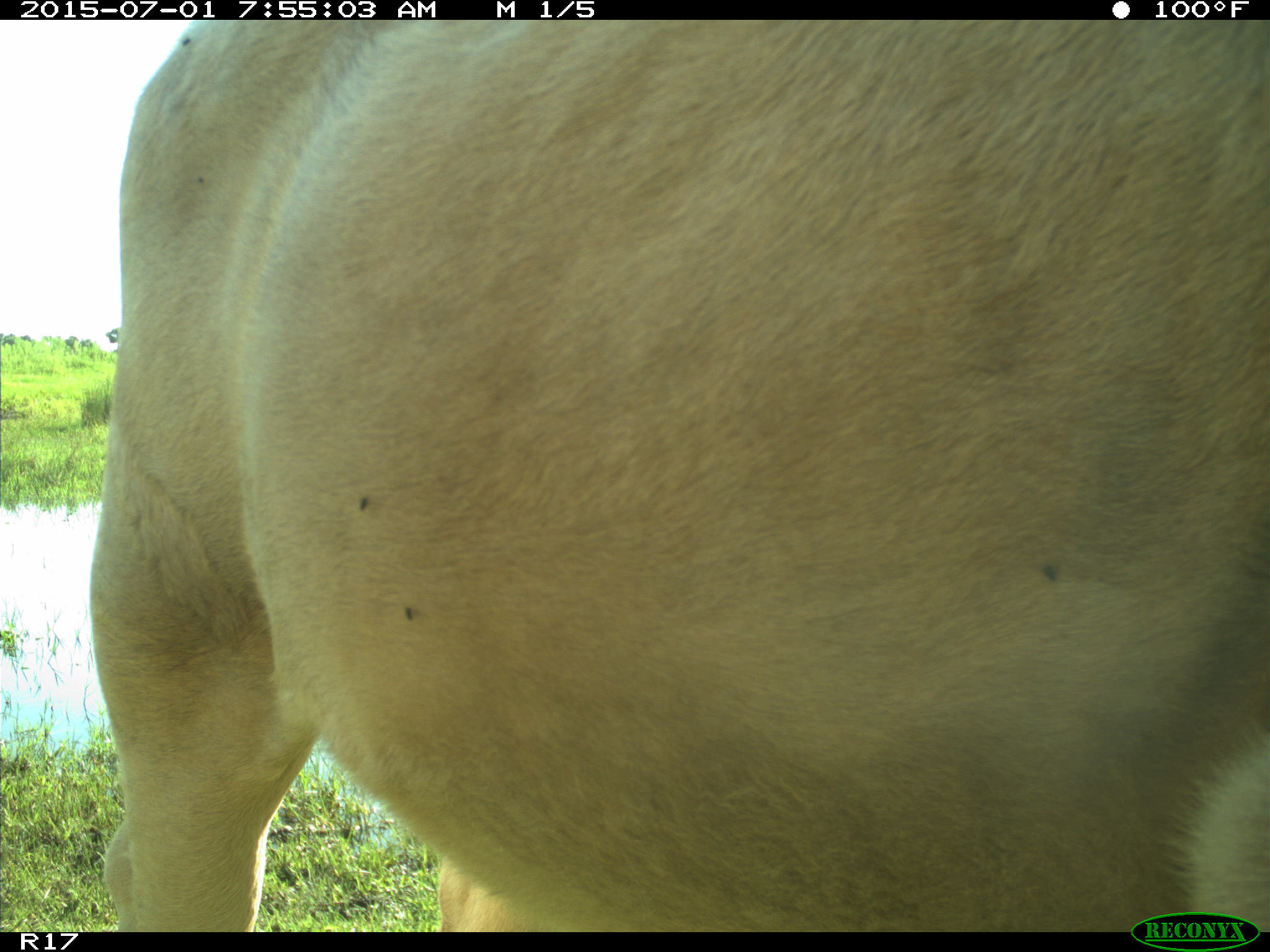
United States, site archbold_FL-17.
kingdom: Animalia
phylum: Chordata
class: Mammalia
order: Artiodactyla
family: Bovidae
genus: Bos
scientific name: Bos taurus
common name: domestic cow